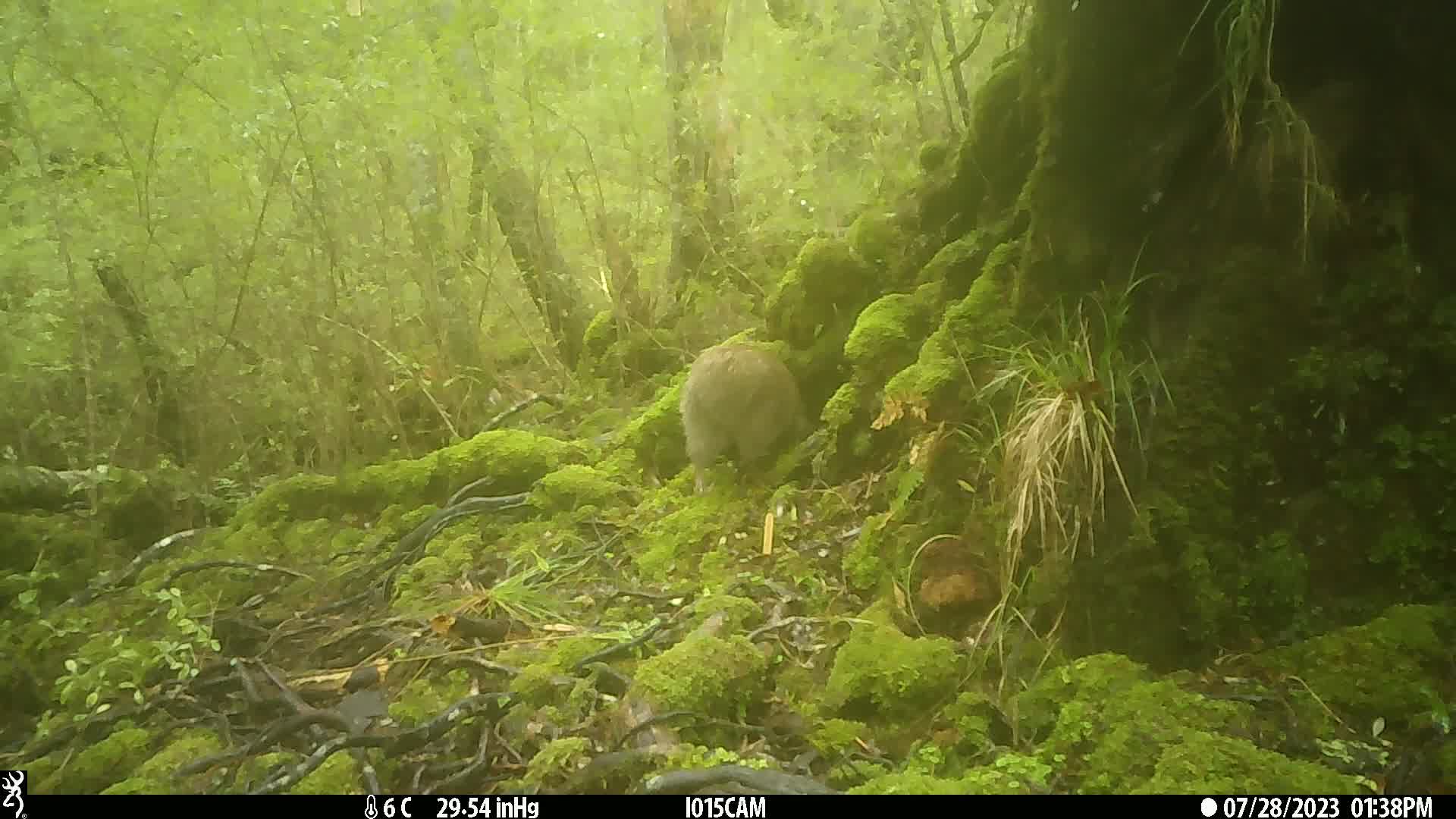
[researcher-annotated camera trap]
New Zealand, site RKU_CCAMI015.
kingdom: Animalia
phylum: Chordata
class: Aves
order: Apterygiformes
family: Apterygidae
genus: Apteryx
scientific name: Apteryx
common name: kiwi